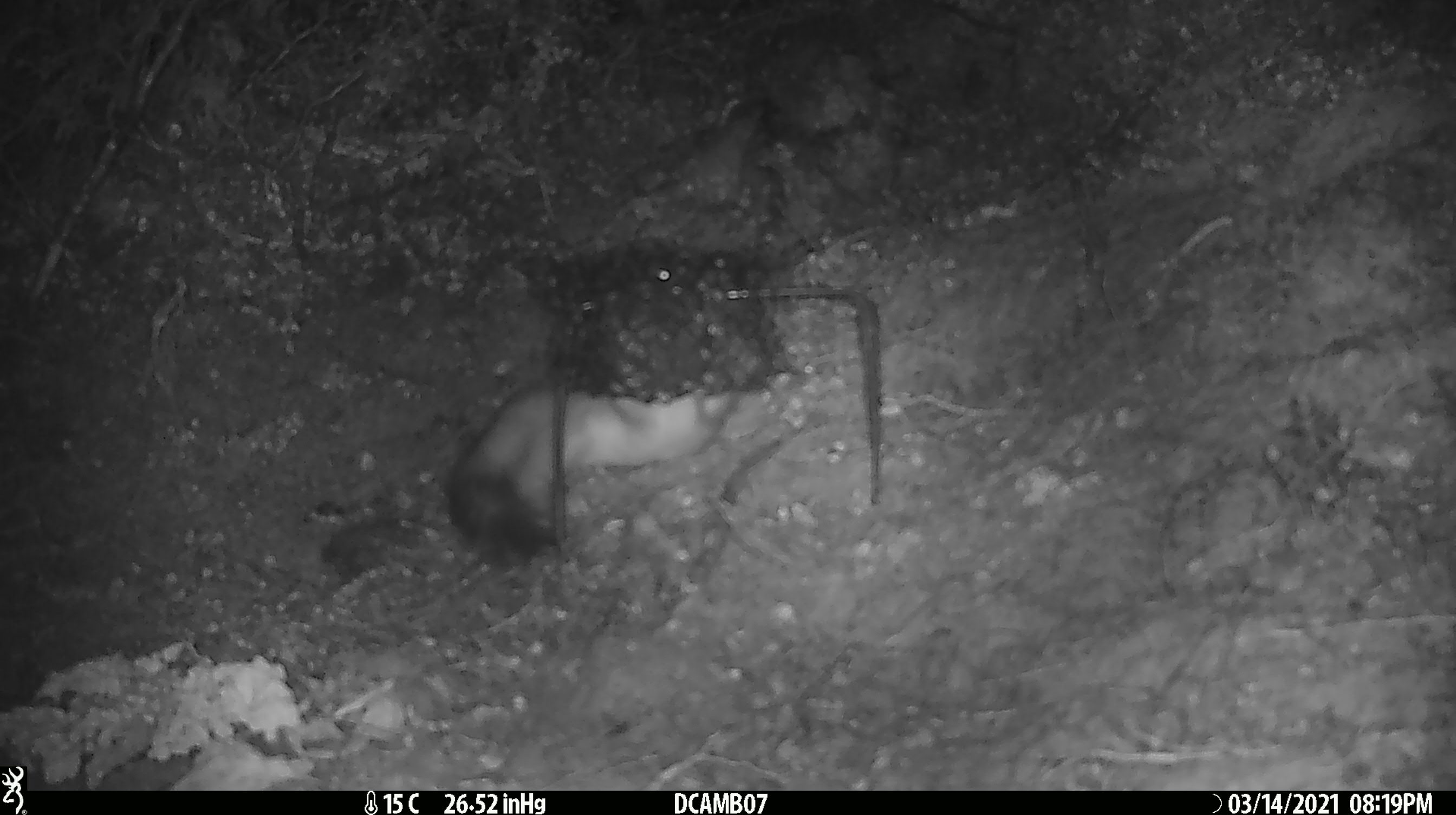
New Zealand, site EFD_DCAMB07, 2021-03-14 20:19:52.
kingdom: Animalia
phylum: Chordata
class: Mammalia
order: Carnivora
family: Mustelidae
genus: Mustela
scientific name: Mustela erminea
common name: stoat